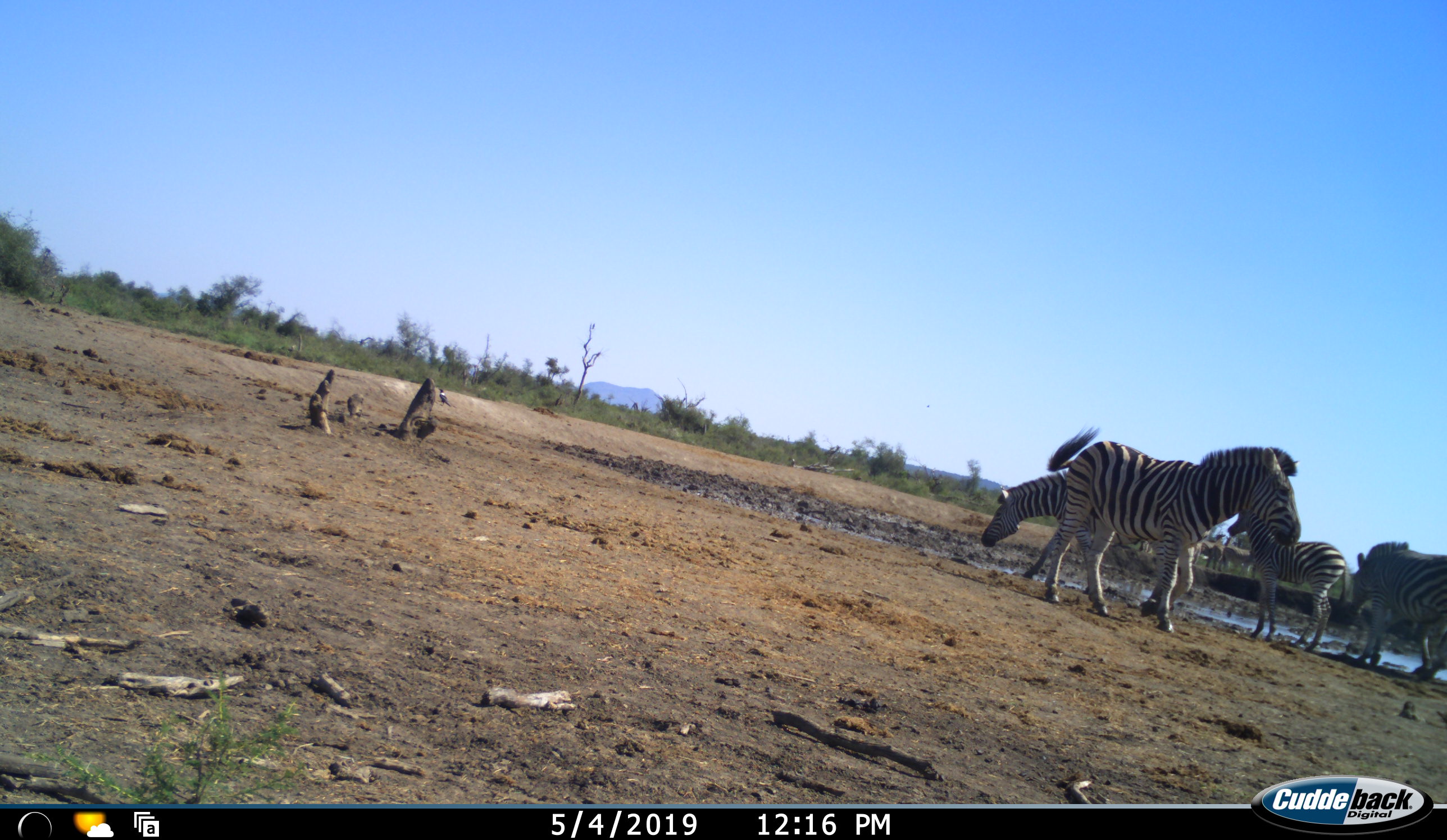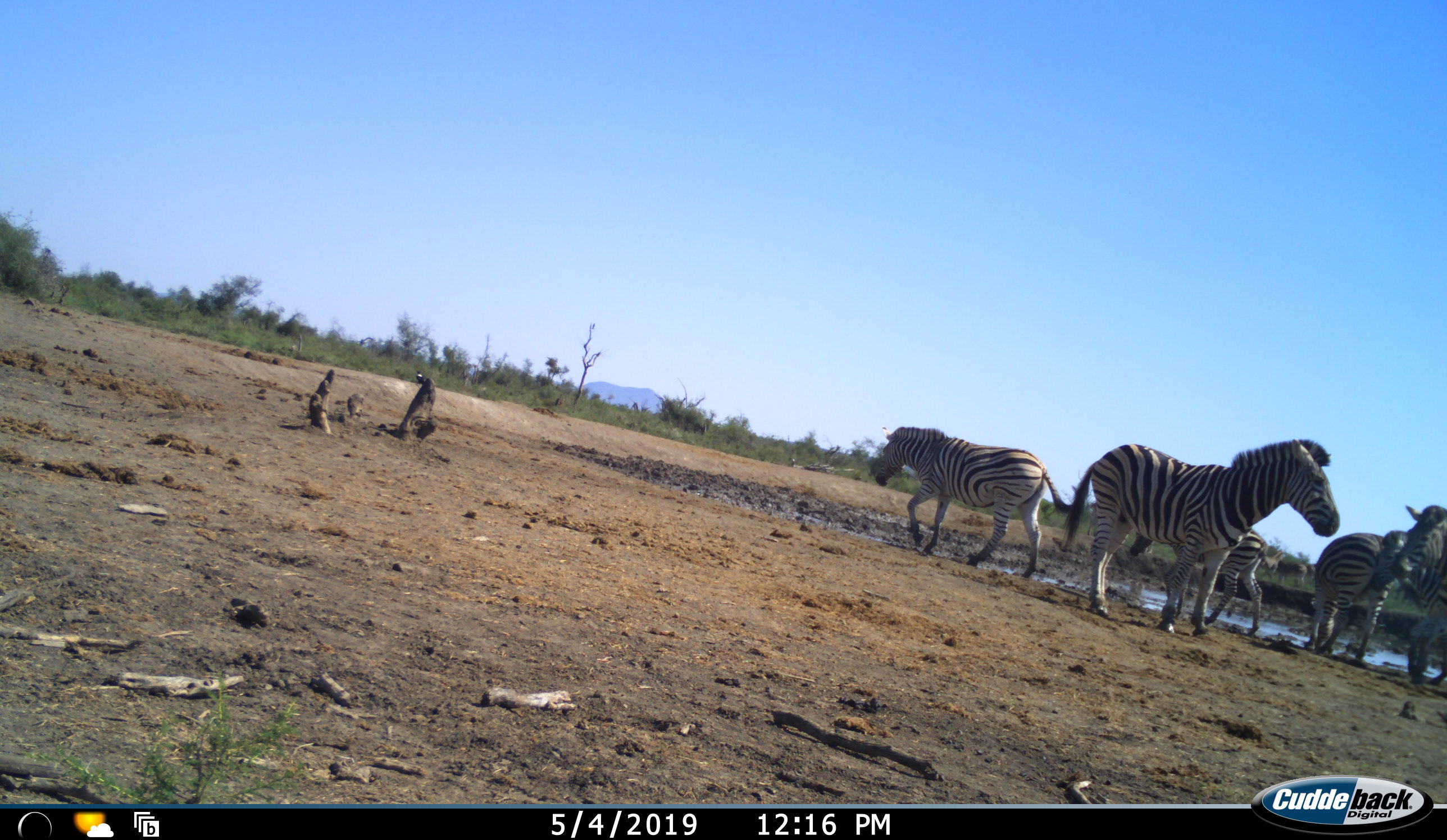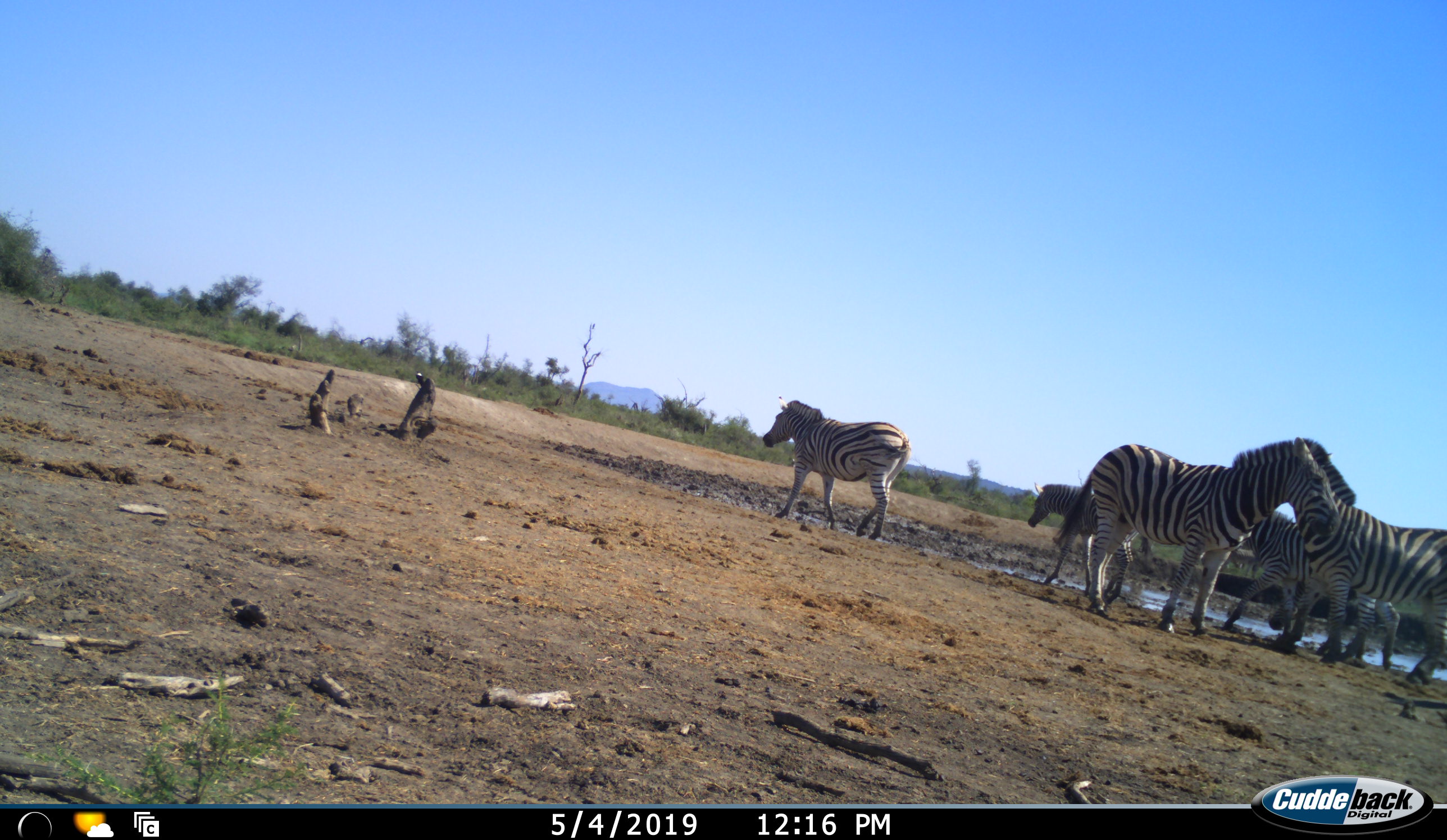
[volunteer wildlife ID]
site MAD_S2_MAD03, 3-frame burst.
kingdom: Animalia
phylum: Chordata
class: Mammalia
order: Perissodactyla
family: Equidae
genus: Equus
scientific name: Equus quagga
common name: plains zebra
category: zebraplains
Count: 6.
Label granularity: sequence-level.